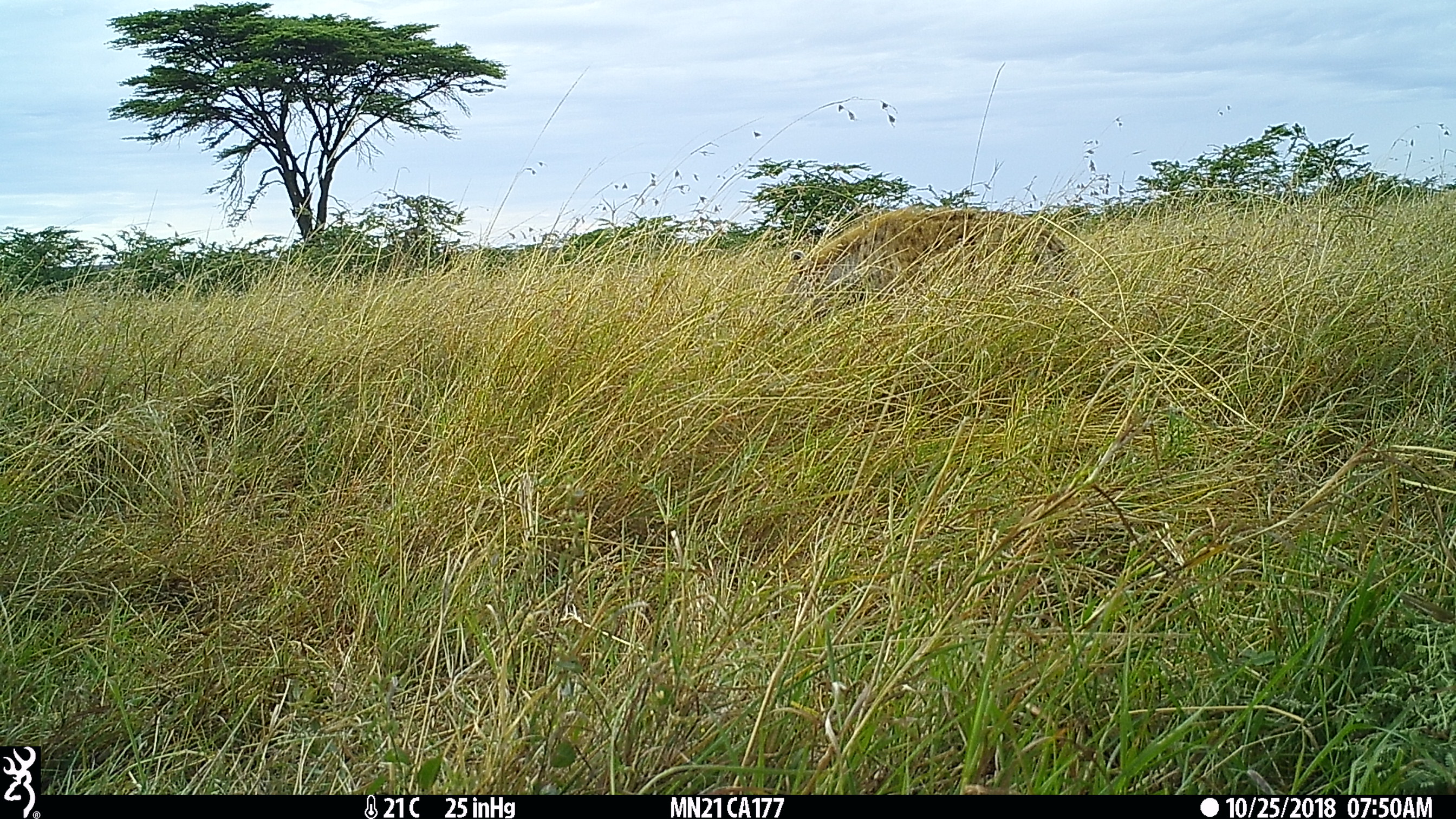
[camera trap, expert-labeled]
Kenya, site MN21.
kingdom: Animalia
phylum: Chordata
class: Mammalia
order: Carnivora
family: Hyaenidae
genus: Crocuta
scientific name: Crocuta crocuta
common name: spotted hyena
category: hyena spotted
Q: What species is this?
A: Hyena spotted (spotted hyena) (Crocuta crocuta).